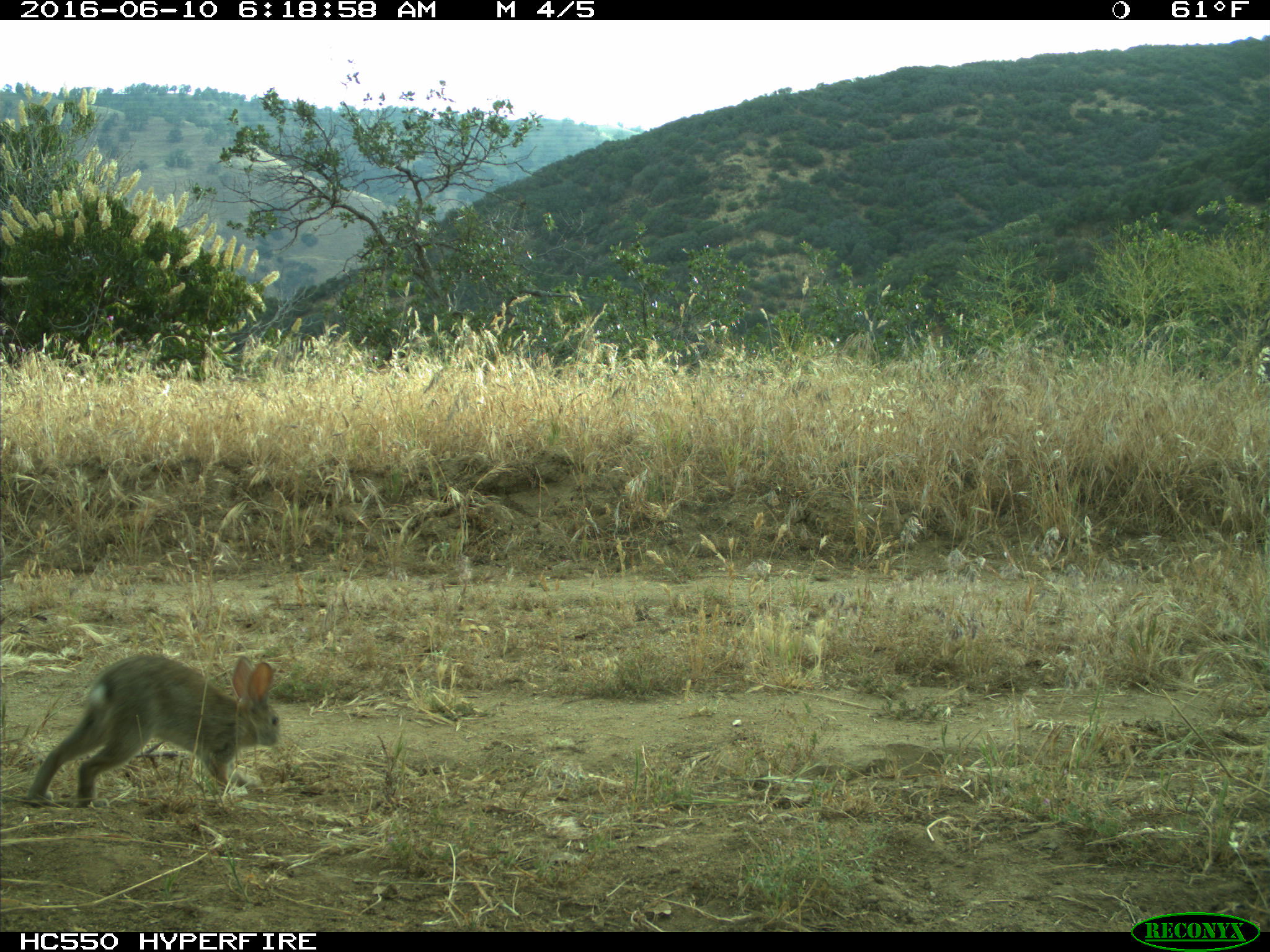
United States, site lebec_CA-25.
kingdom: Animalia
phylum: Chordata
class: Mammalia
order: Lagomorpha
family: Leporidae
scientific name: Leporidae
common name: rabbits and hares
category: unidentified rabbit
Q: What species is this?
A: Unidentified rabbit (rabbits and hares) (Leporidae).